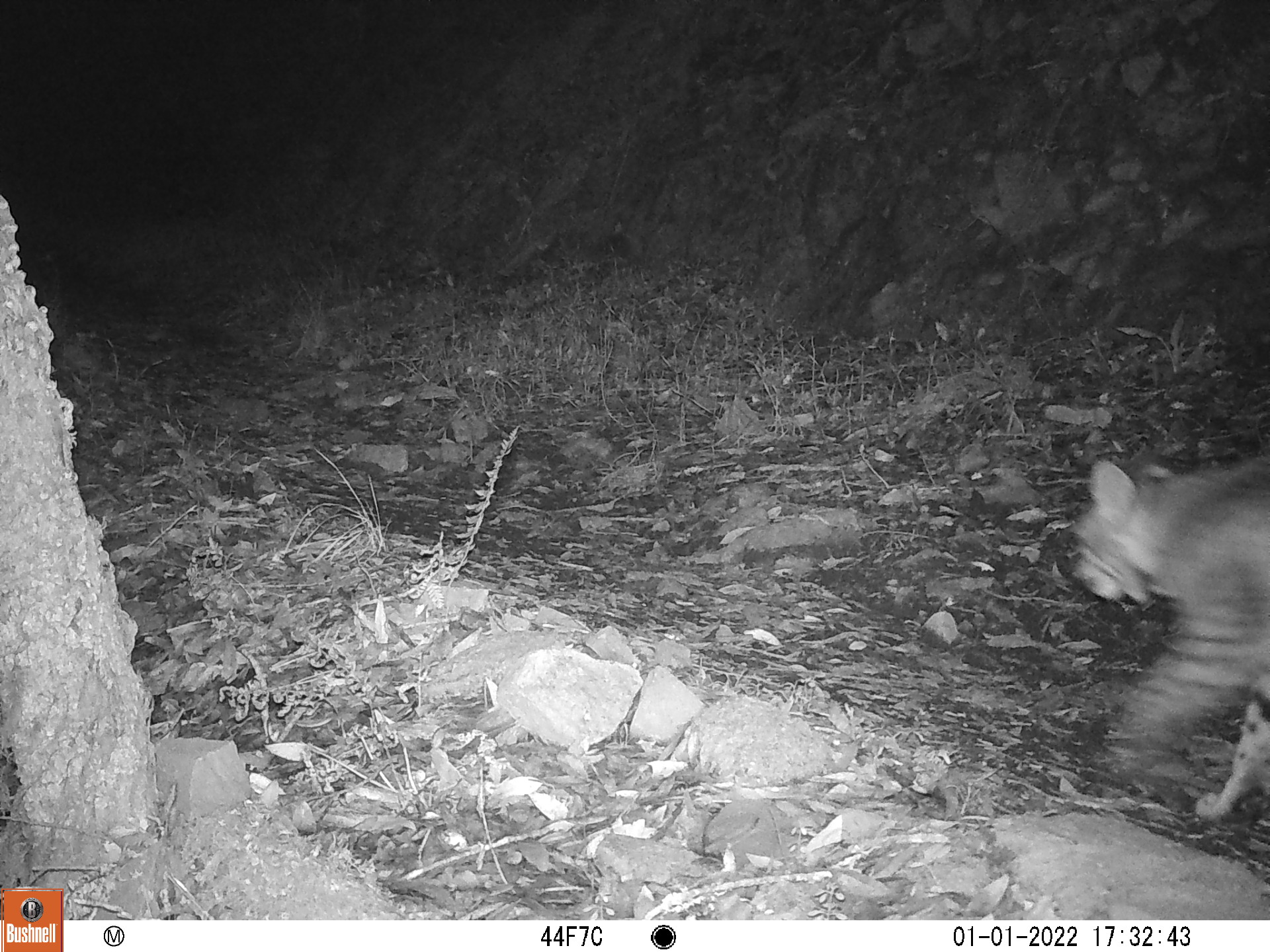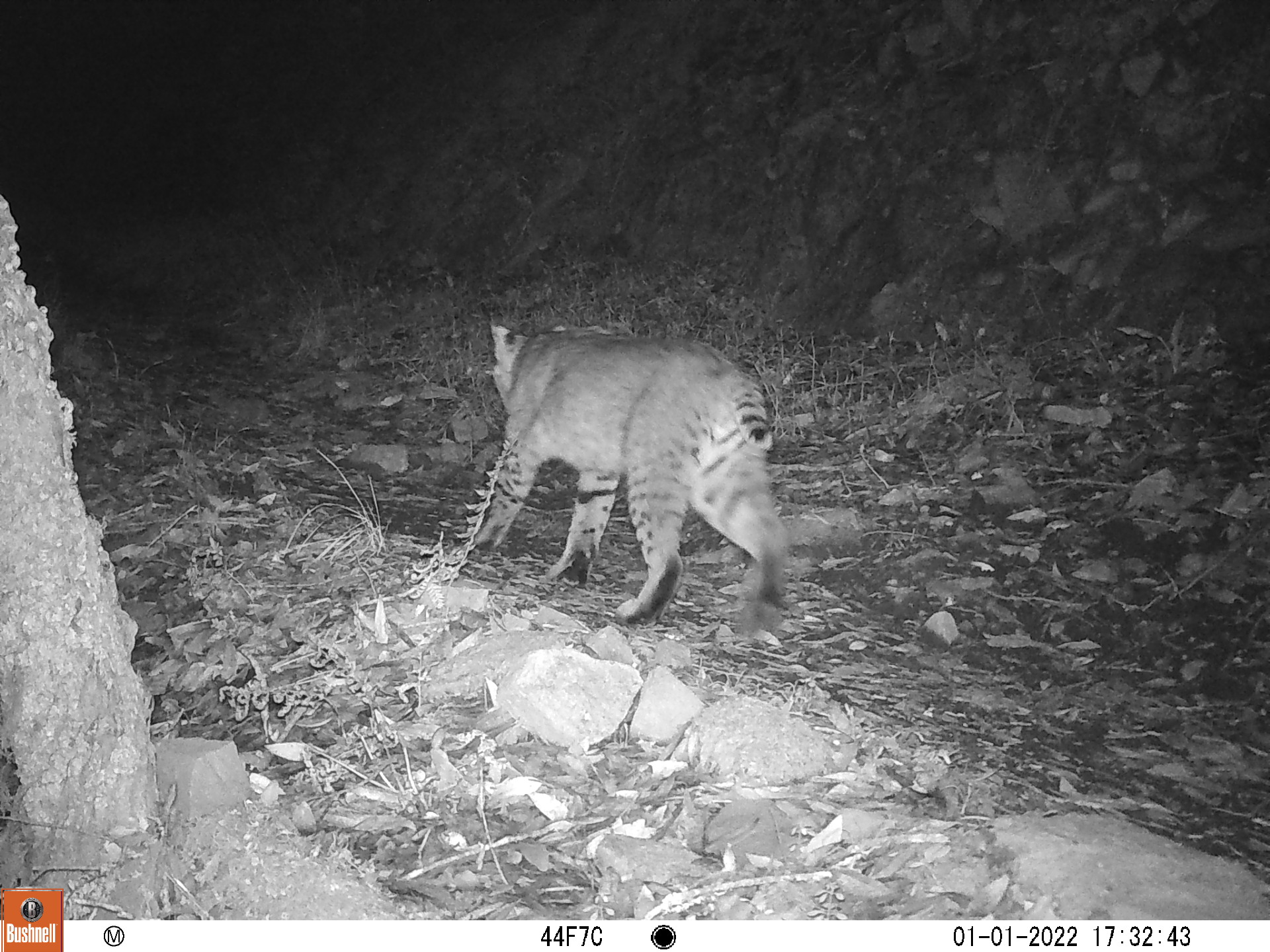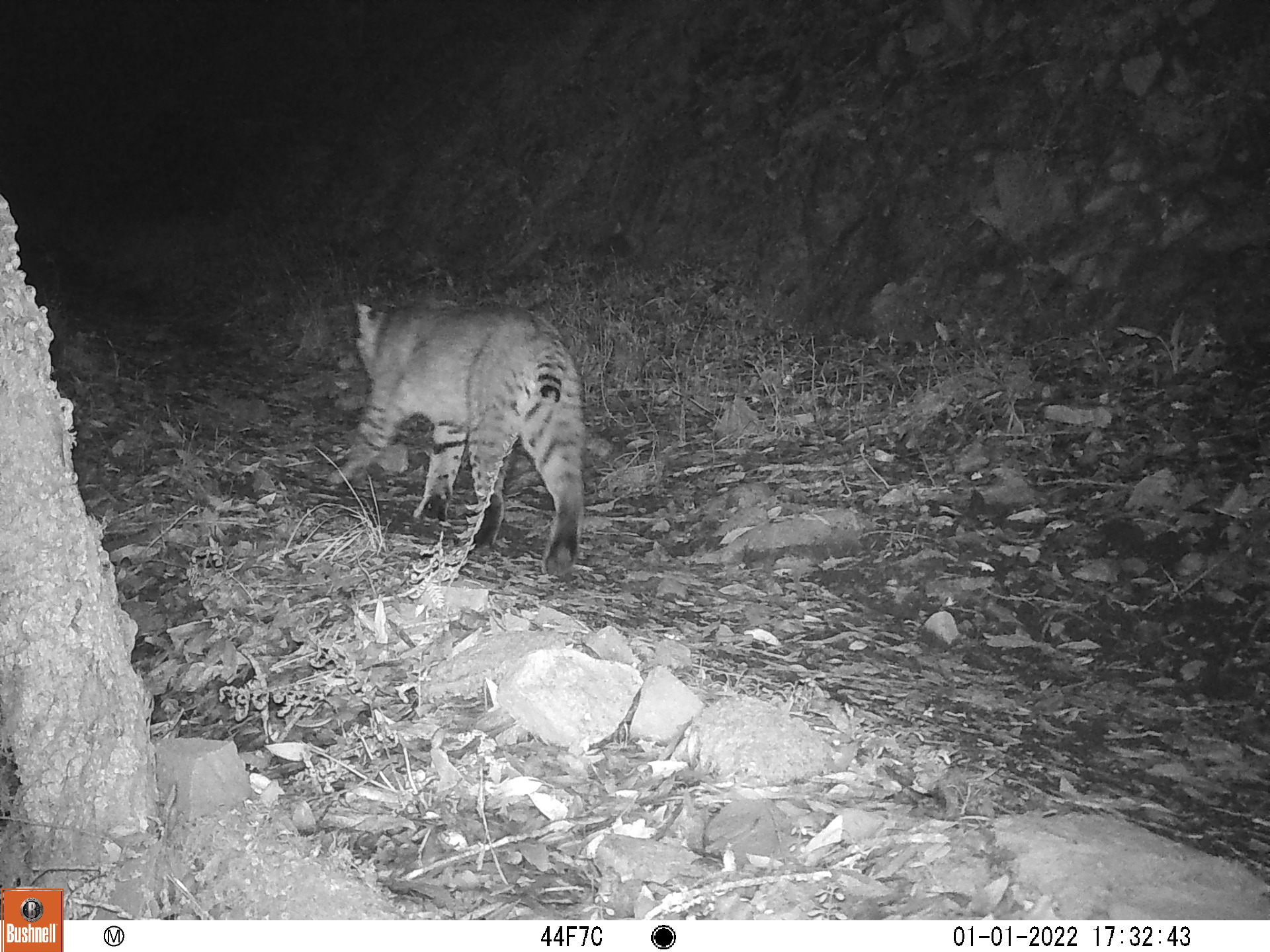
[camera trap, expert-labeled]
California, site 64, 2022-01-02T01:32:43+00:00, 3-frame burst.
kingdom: Animalia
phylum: Chordata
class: Mammalia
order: Carnivora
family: Felidae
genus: Lynx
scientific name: Lynx rufus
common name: bobcat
Bobcat (Lynx rufus).